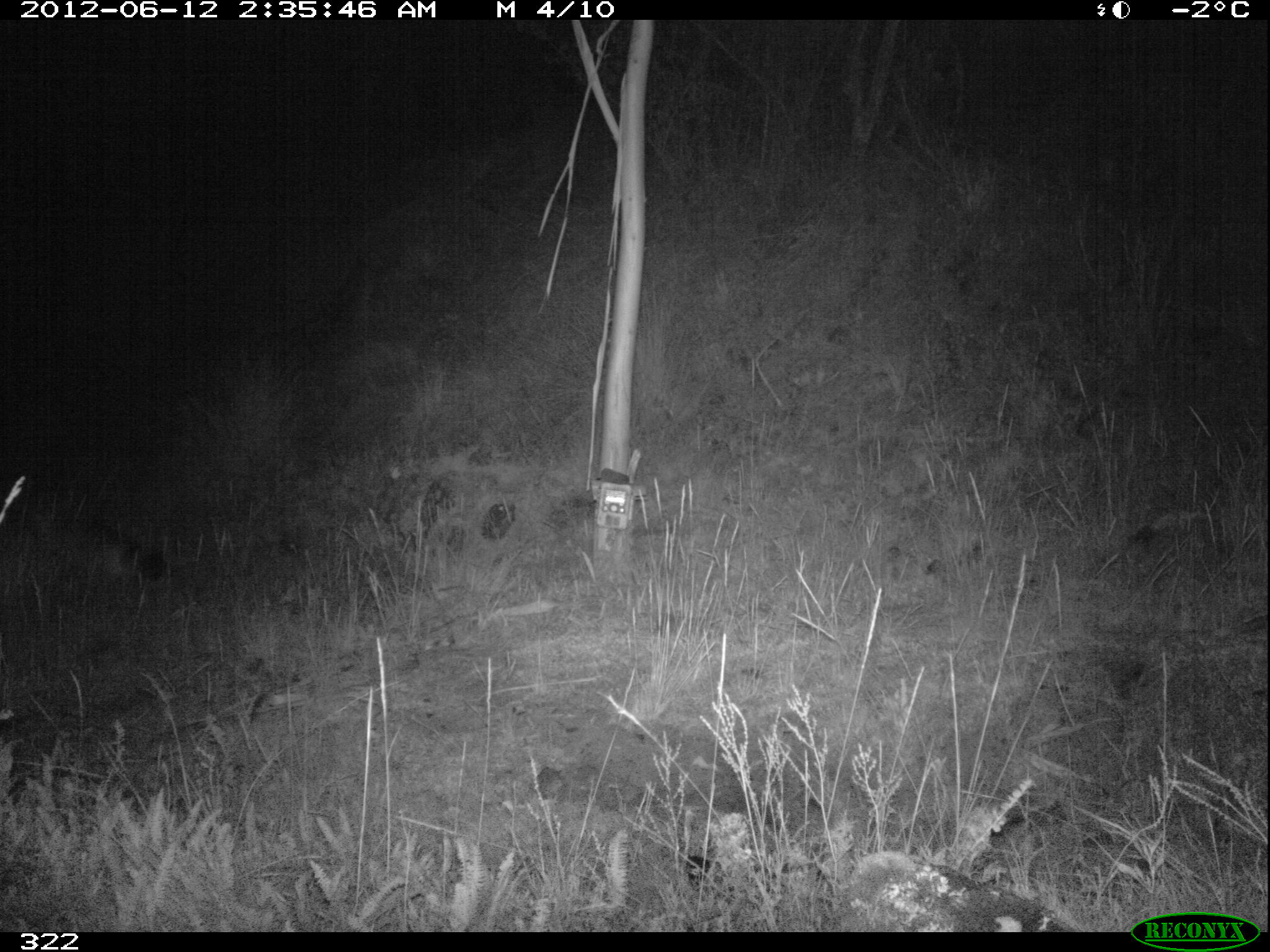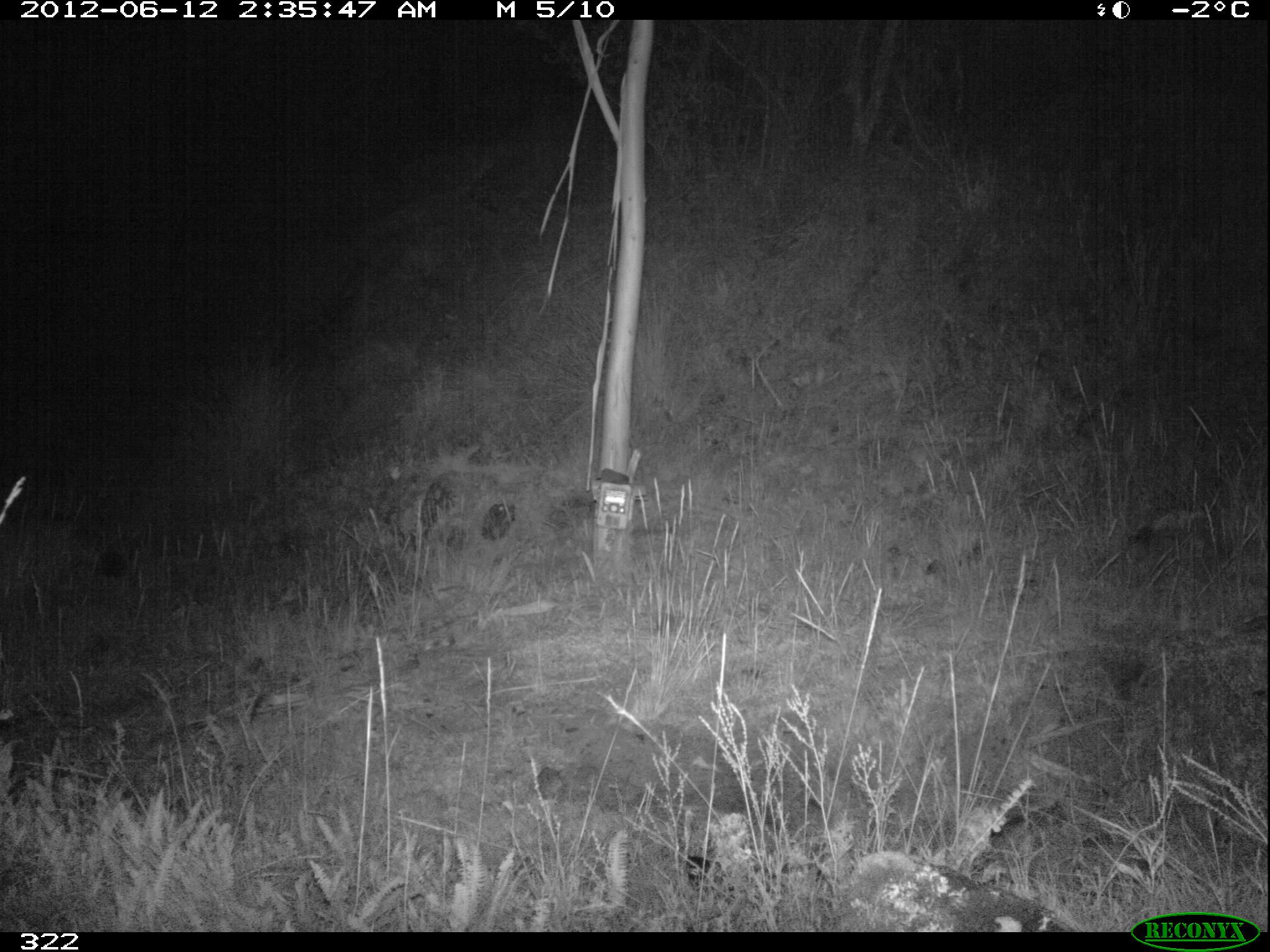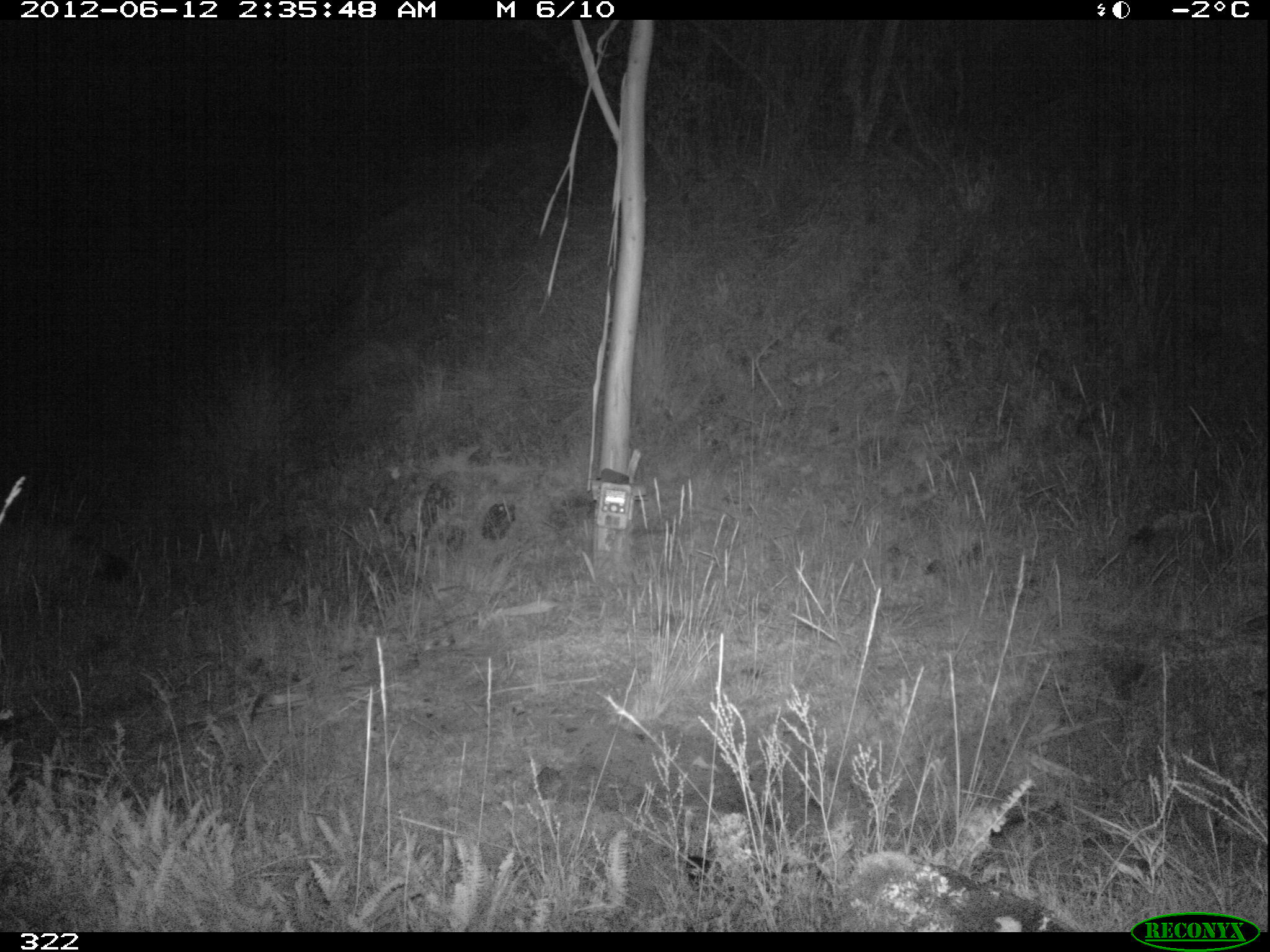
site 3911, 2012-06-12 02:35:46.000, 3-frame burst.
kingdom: Animalia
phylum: Chordata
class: Mammalia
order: Carnivora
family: Canidae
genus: Lycalopex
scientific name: Lycalopex culpaeus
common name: culpeo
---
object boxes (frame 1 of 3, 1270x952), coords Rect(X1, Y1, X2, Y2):
lycalopex culpaeus: Rect(0, 508, 167, 580)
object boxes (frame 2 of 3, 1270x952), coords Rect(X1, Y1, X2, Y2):
lycalopex culpaeus: Rect(0, 516, 131, 605)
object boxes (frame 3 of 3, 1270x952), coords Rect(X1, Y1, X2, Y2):
lycalopex culpaeus: Rect(0, 516, 132, 585)